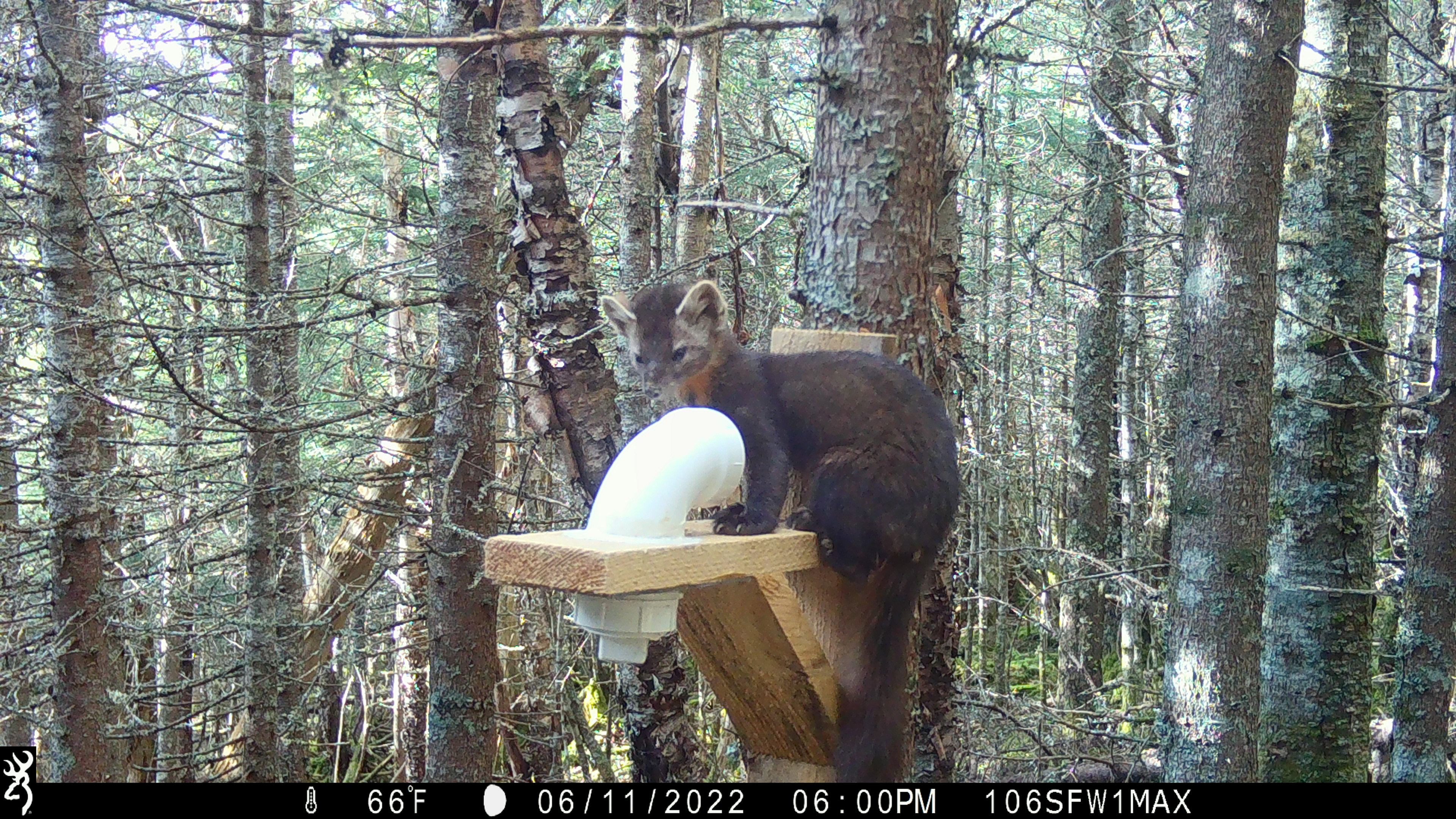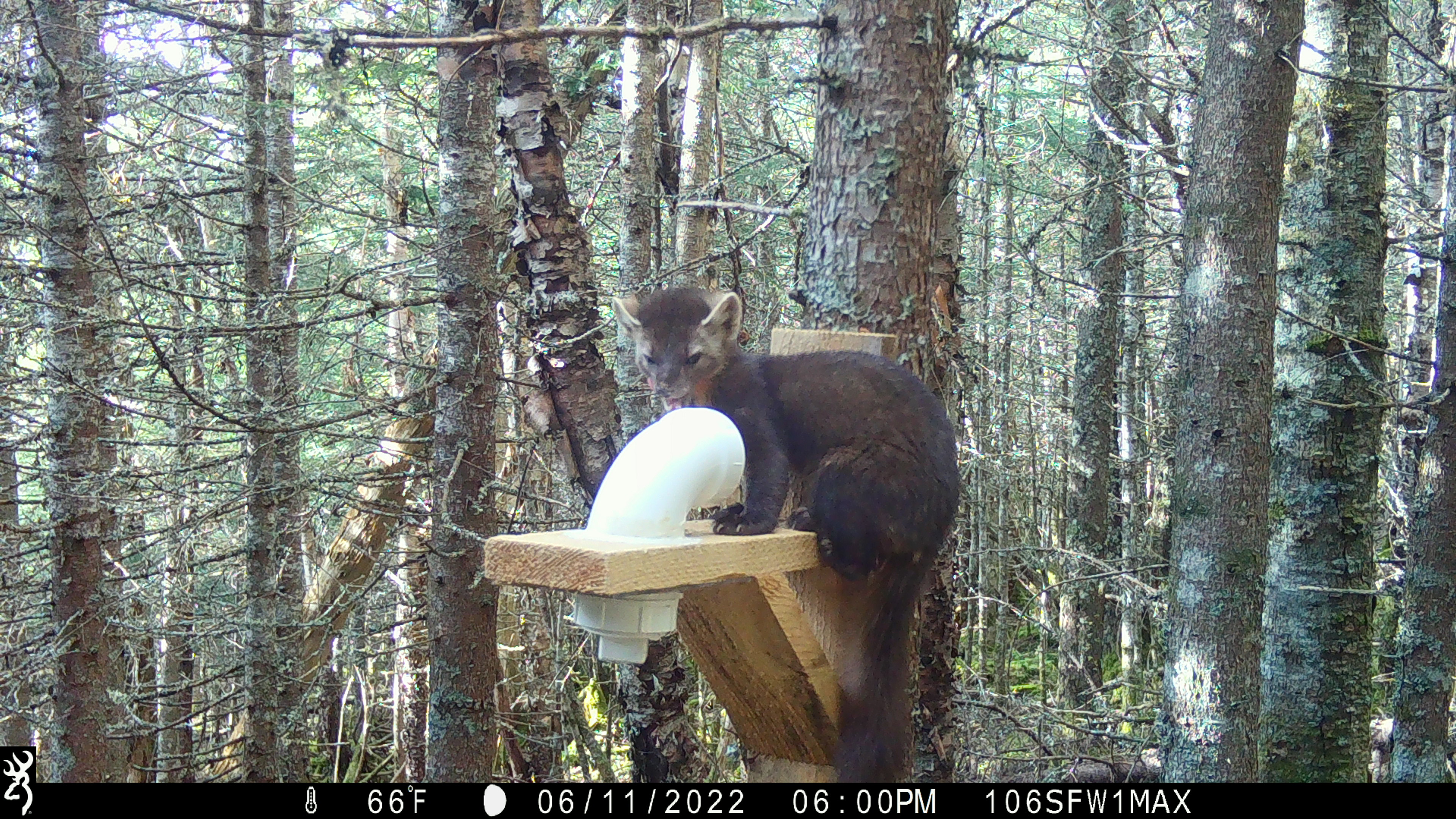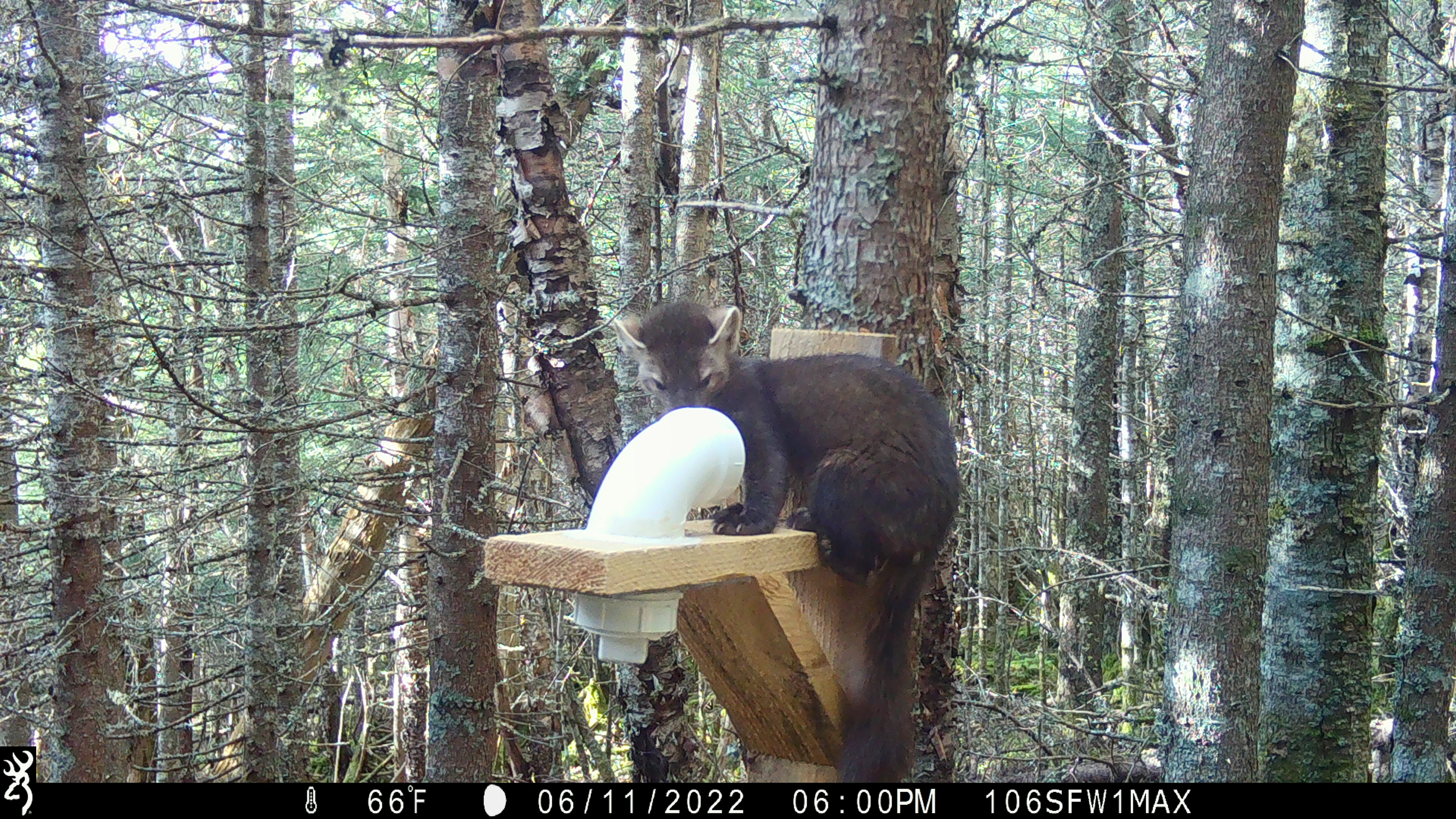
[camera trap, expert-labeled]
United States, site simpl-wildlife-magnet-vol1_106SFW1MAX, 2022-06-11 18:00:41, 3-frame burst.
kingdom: Animalia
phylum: Chordata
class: Mammalia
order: Carnivora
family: Mustelidae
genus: Martes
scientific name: Martes americana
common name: american marten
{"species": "american marten (Martes americana)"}